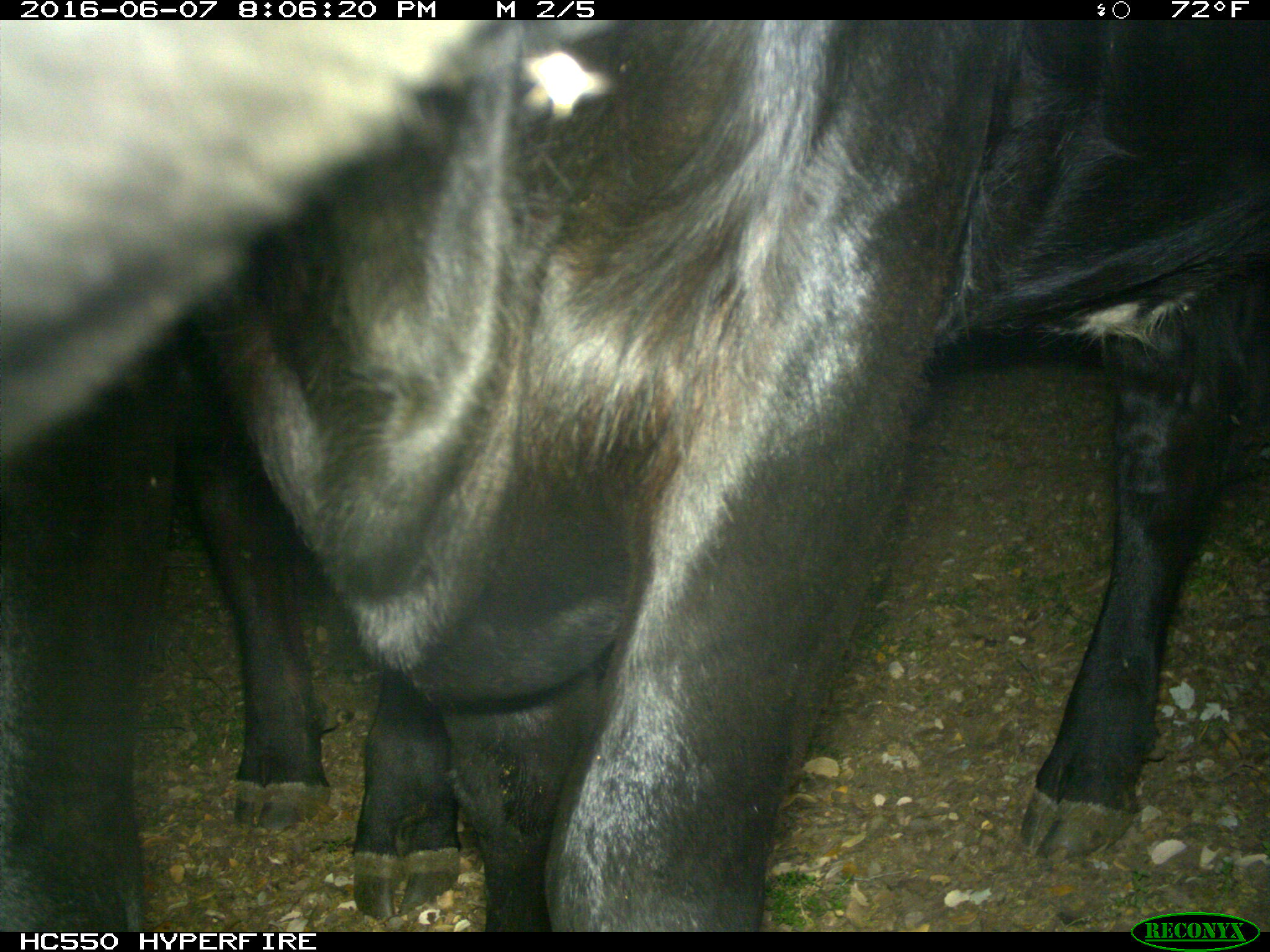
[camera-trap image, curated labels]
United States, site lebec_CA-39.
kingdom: Animalia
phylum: Chordata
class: Mammalia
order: Artiodactyla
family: Bovidae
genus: Bos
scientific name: Bos taurus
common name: domestic cow